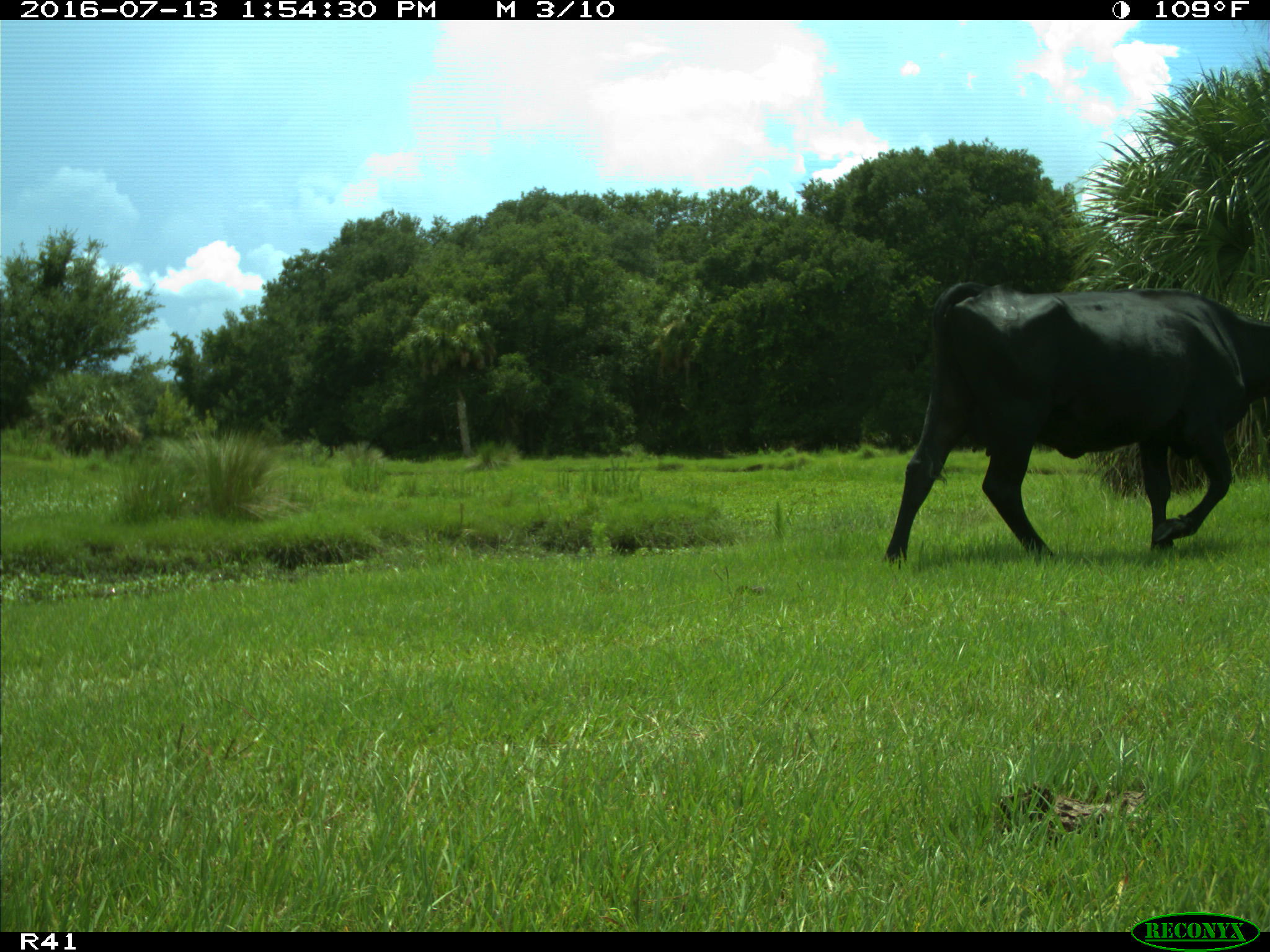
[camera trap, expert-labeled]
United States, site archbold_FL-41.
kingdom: Animalia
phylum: Chordata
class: Mammalia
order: Artiodactyla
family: Bovidae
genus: Bos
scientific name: Bos taurus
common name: domestic cow